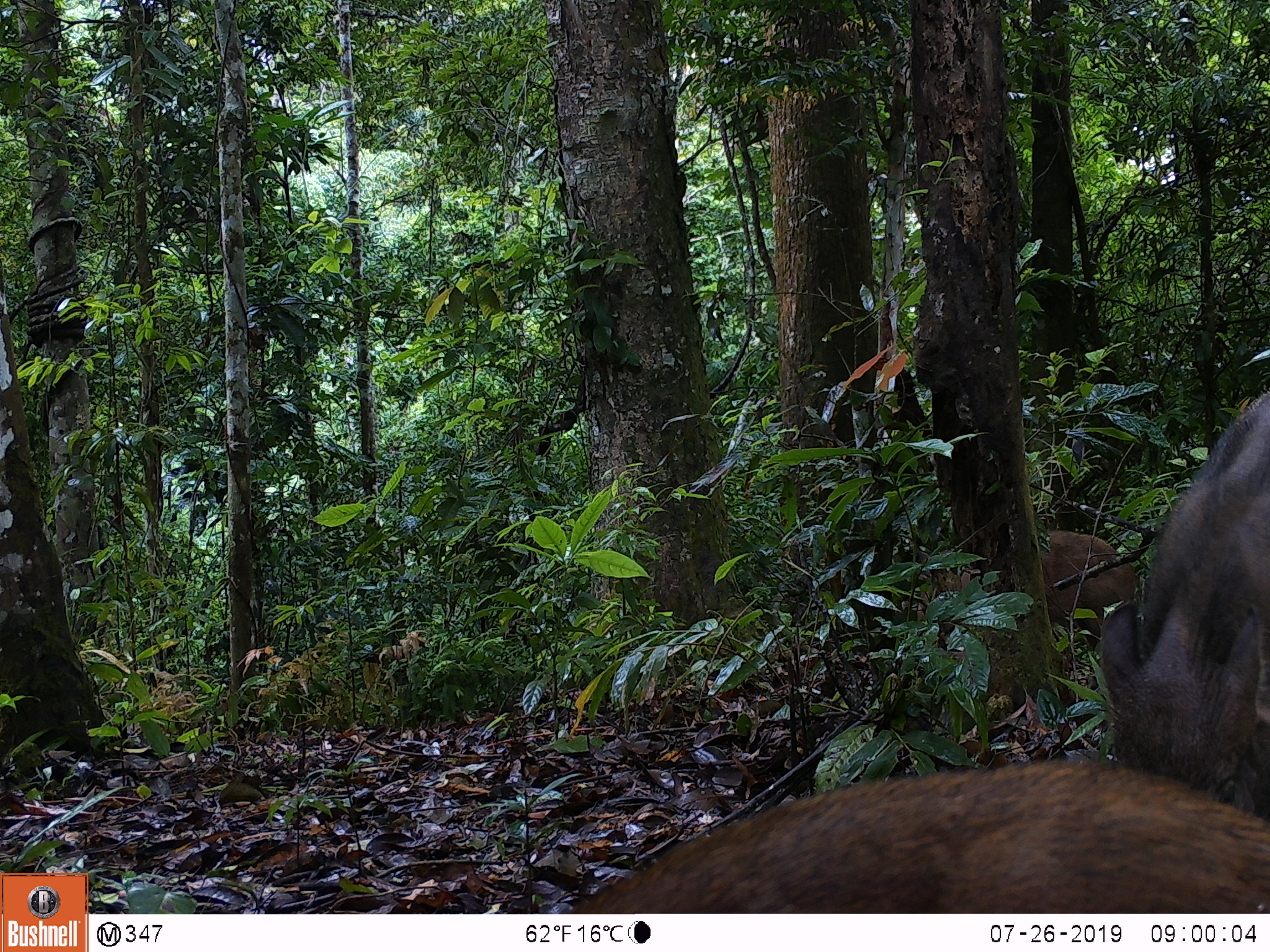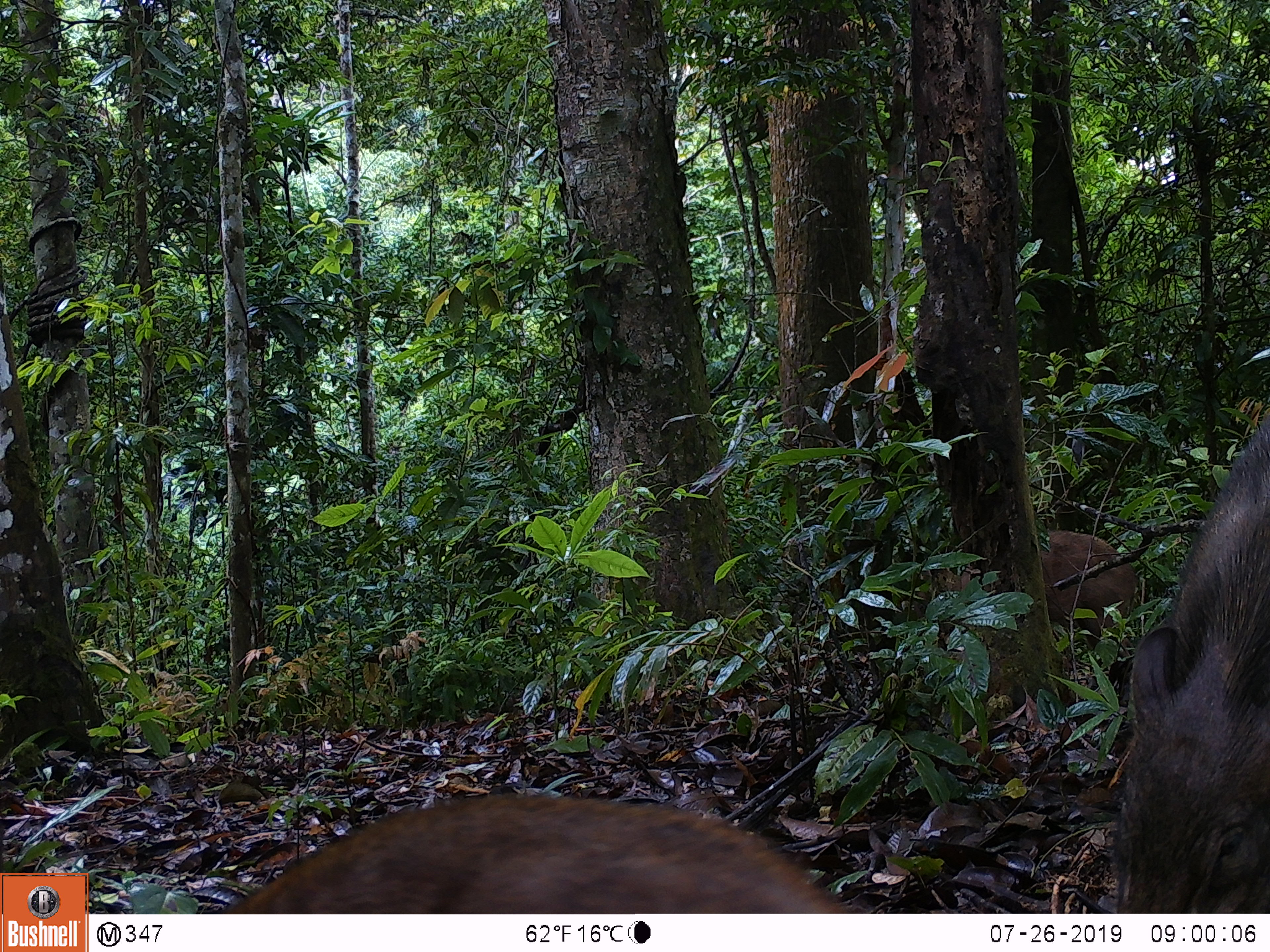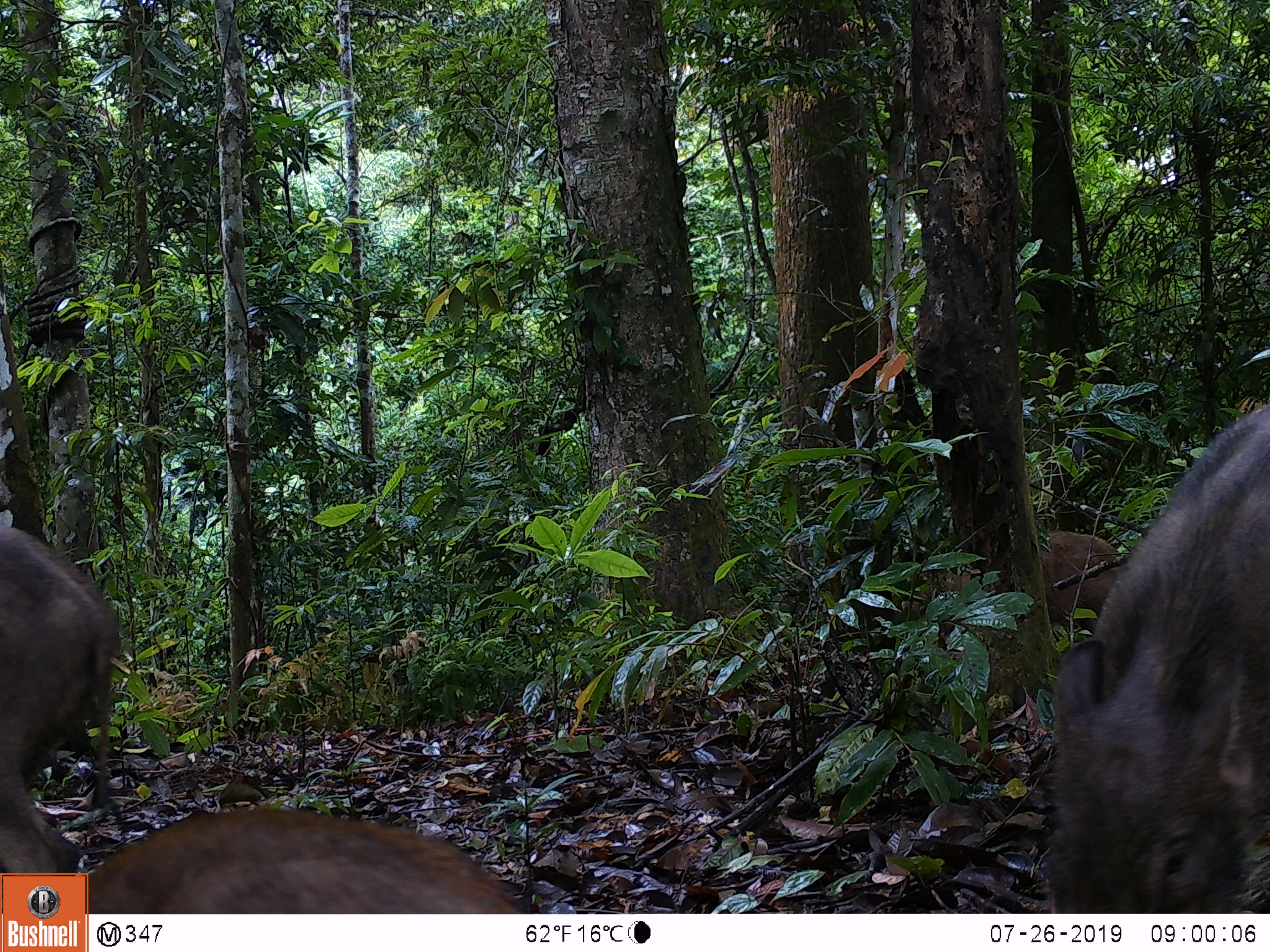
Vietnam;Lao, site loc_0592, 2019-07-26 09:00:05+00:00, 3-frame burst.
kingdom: Animalia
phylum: Chordata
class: Mammalia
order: Artiodactyla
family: Suidae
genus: Sus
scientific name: Sus scrofa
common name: eurasian wild pig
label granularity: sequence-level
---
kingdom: Animalia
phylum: Chordata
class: Aves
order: Galliformes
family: Phasianidae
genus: Polyplectron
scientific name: Polyplectron bicalcaratum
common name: gray peacock-pheasant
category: grey peacock pheasant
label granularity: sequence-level